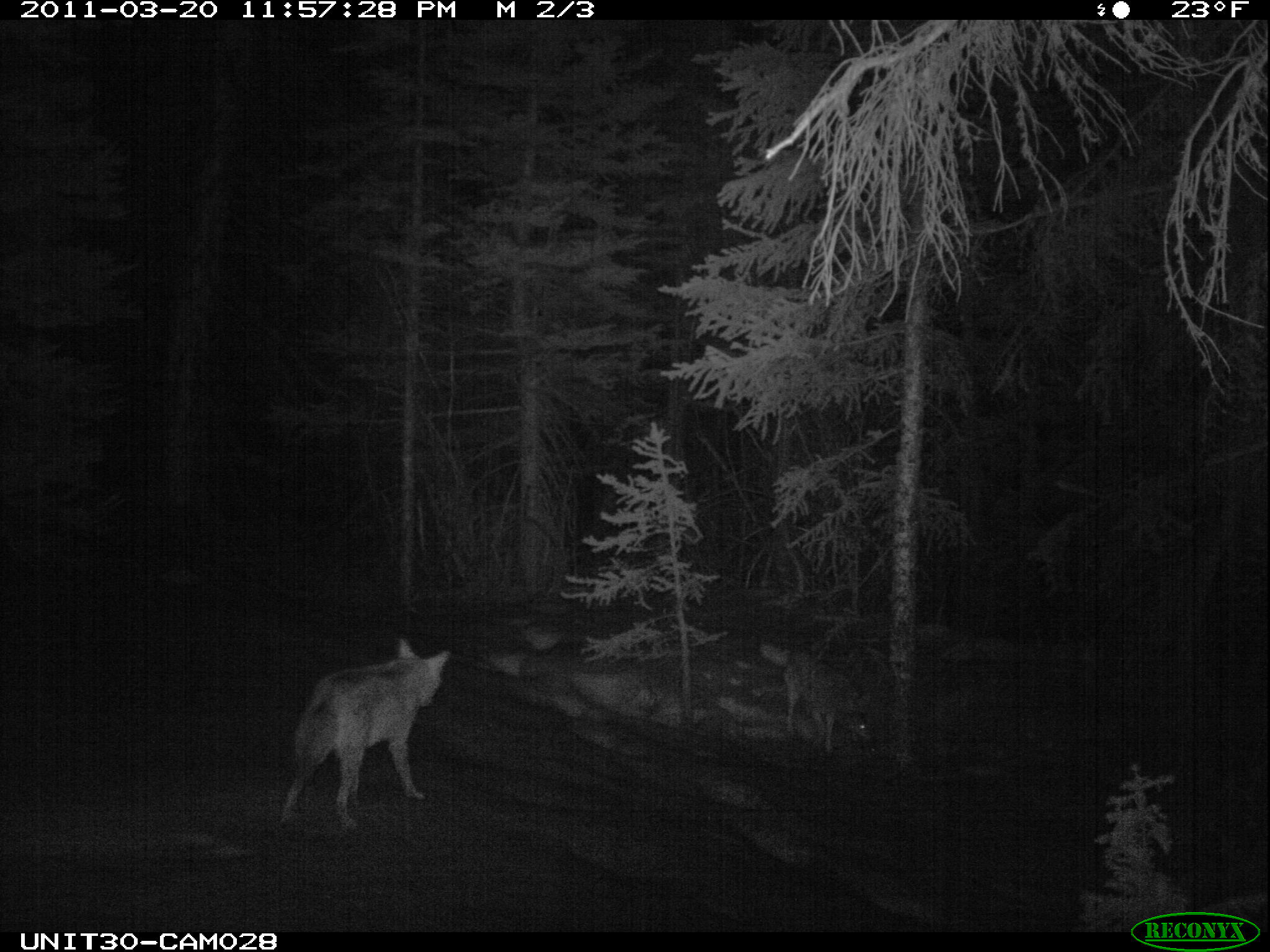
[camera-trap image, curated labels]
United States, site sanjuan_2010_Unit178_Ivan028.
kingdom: Animalia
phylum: Chordata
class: Mammalia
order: Carnivora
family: Canidae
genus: Canis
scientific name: Canis latrans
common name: coyote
Canis latrans (coyote).